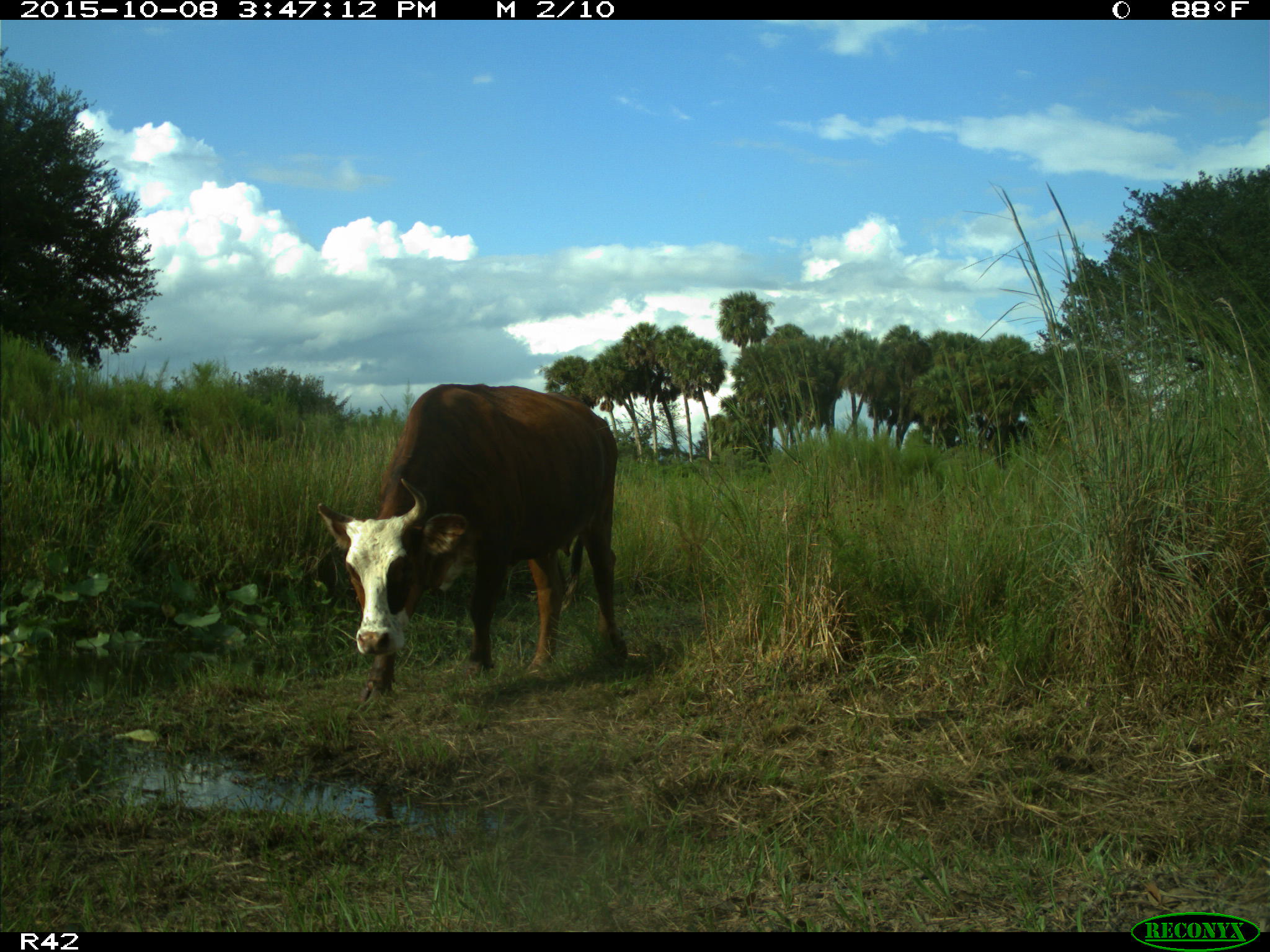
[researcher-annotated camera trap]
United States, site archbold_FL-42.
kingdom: Animalia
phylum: Chordata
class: Mammalia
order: Artiodactyla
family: Bovidae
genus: Bos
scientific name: Bos taurus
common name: domestic cow